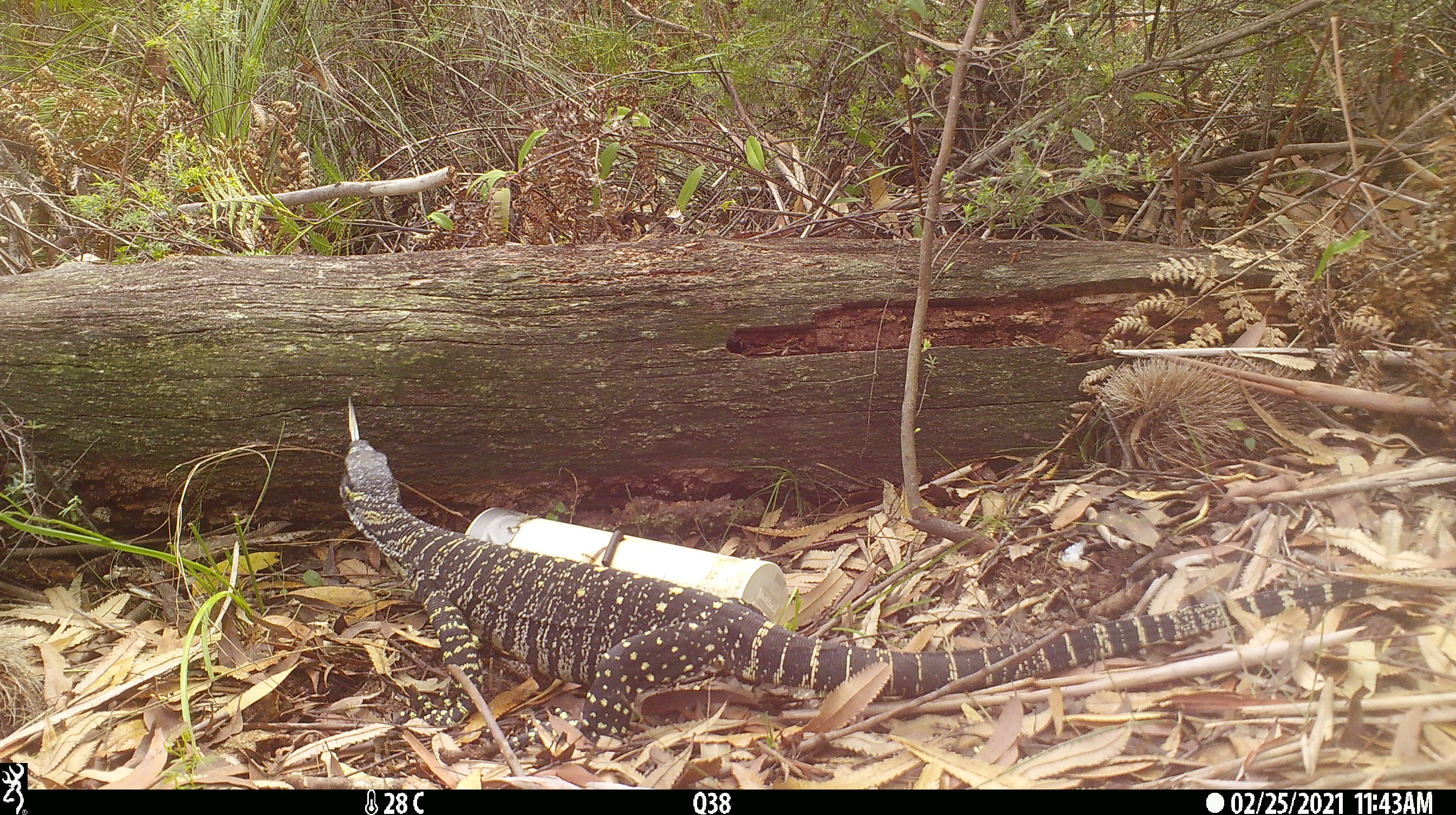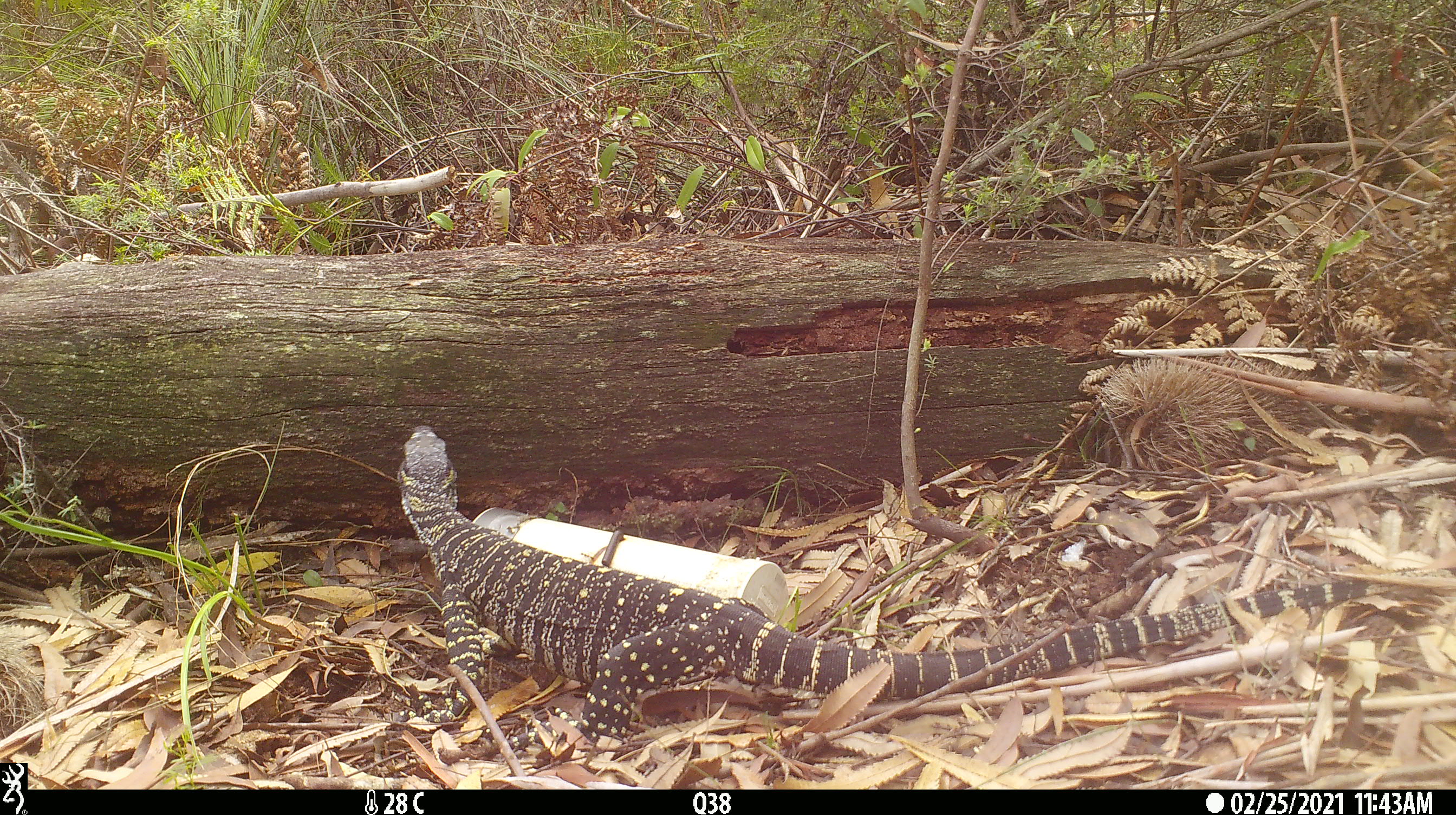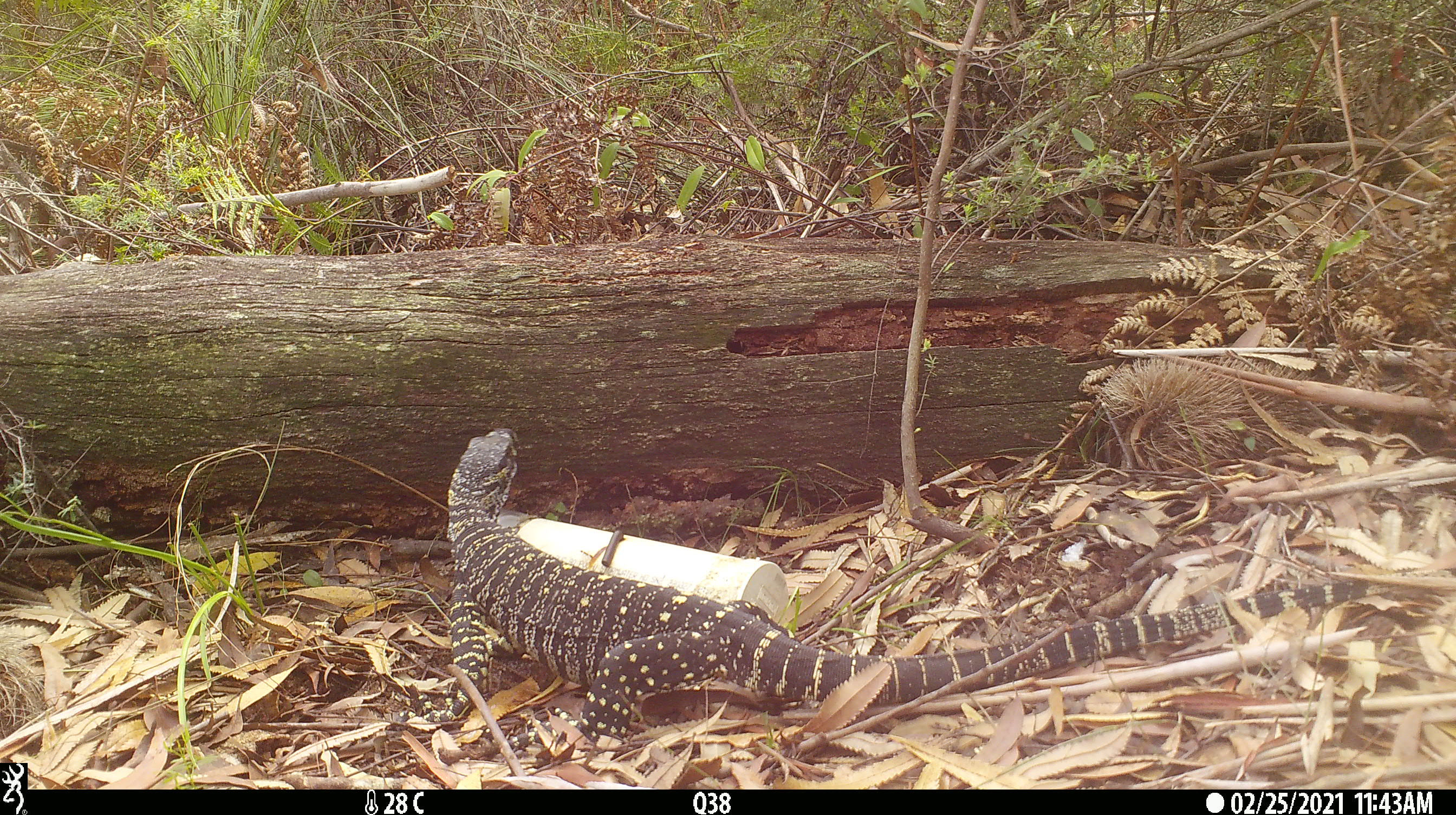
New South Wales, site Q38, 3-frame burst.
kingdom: Animalia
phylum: Chordata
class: Reptilia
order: Squamata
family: Varanidae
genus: Varanus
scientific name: Varanus varius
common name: lace monitor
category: goanna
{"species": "goanna (lace monitor) (Varanus varius)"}